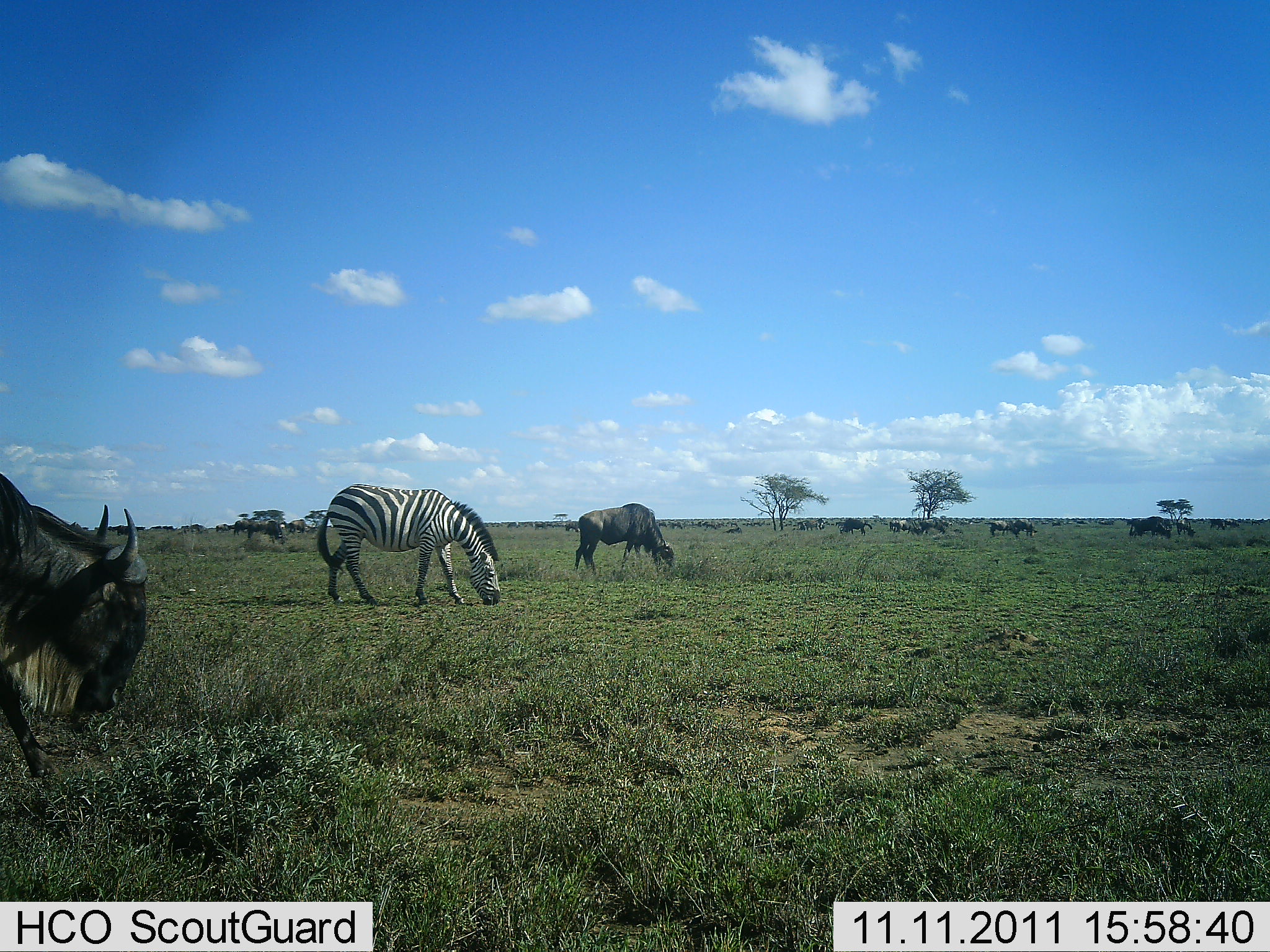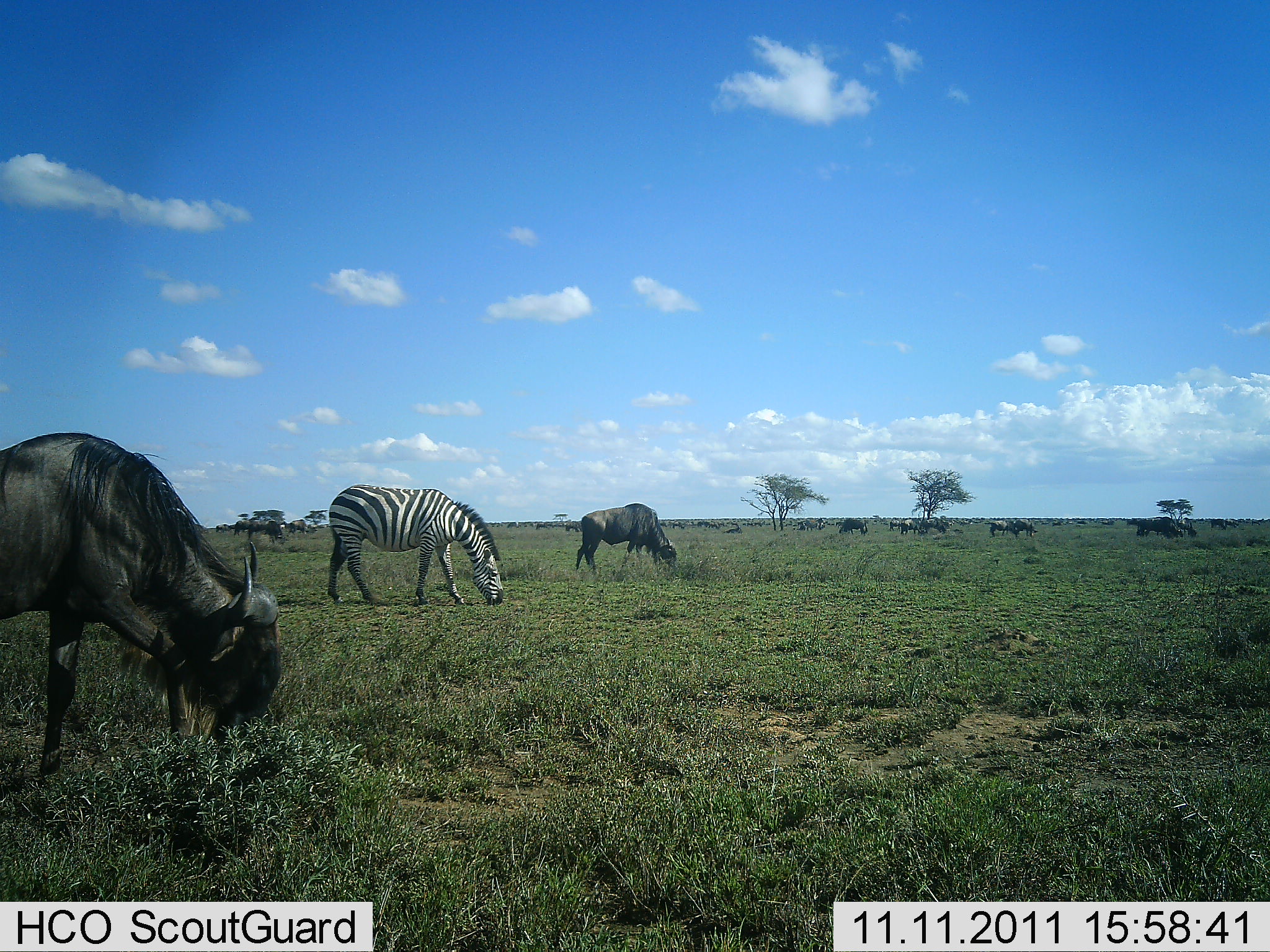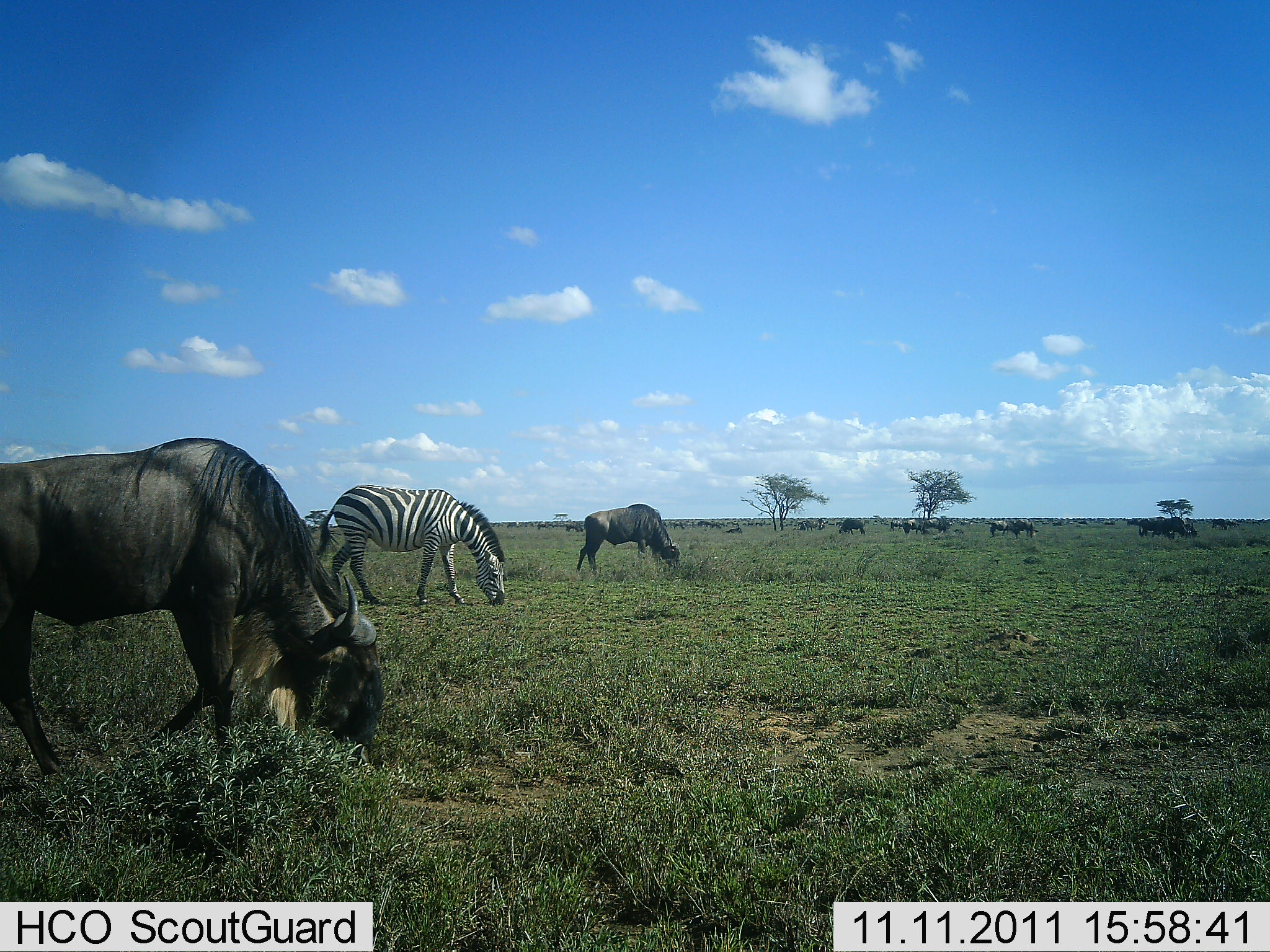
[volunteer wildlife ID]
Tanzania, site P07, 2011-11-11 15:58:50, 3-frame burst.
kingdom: Animalia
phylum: Chordata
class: Mammalia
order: Artiodactyla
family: Bovidae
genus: Connochaetes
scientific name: Connochaetes taurinus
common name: blue wildebeest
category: wildebeest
Wildebeest (blue wildebeest) (Connochaetes taurinus), count 11-50. Behavior (volunteer vote fractions): standing 44%, resting 0%, moving 25%, interacting 0%. Young present (vote fraction): 0%. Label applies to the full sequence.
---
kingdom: Animalia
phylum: Chordata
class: Mammalia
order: Perissodactyla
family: Equidae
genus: Equus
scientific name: Equus quagga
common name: plains zebra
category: zebra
Zebra (plains zebra) (Equus quagga), count 1. Behavior (volunteer vote fractions): standing 24%, resting 0%, moving 12%, interacting 0%. Young present (vote fraction): 0%. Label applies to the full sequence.